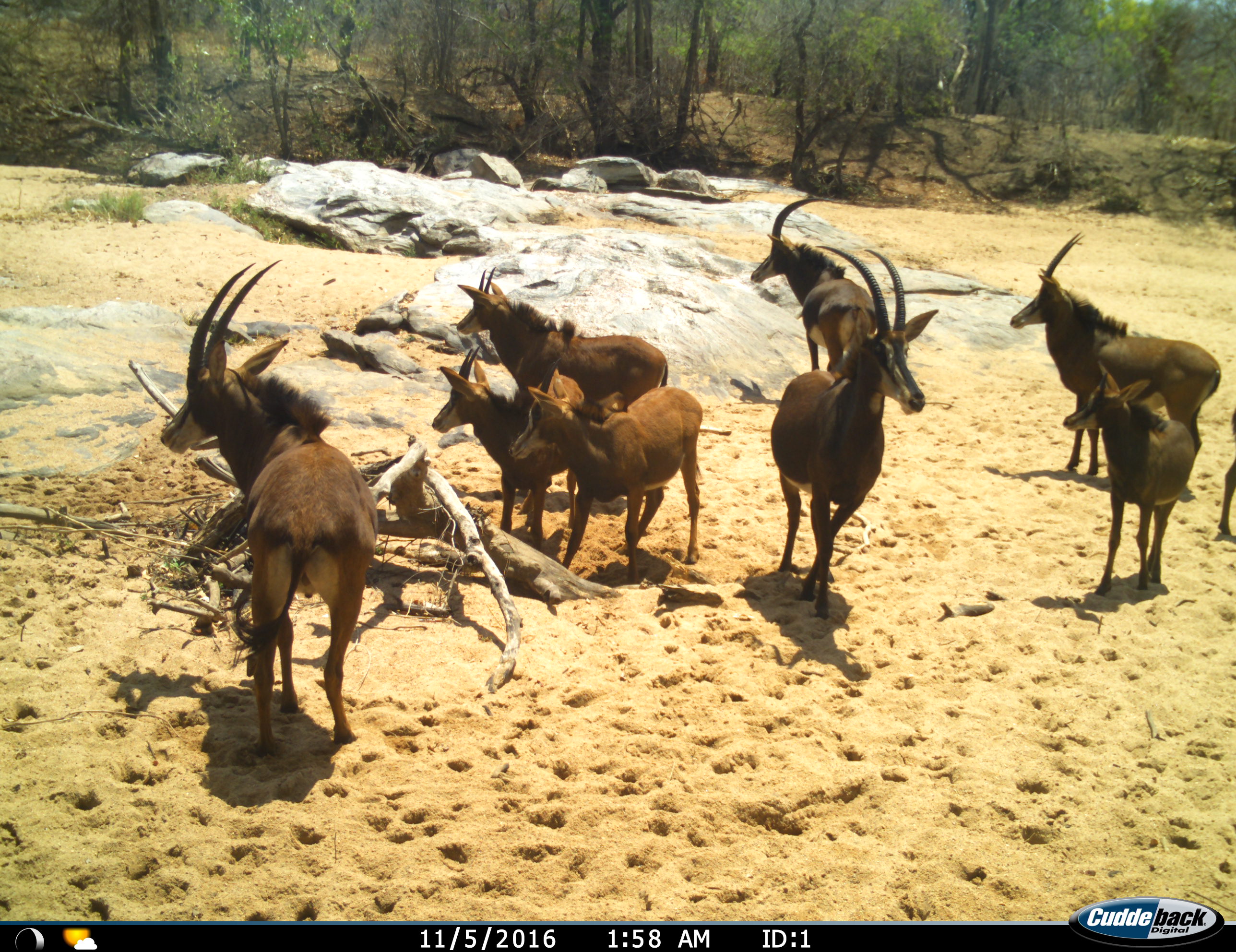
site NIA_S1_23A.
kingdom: Animalia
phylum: Chordata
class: Mammalia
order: Artiodactyla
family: Bovidae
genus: Hippotragus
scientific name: Hippotragus niger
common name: sable antelope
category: sable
Sable (sable antelope) (Hippotragus niger), count 9. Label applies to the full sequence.